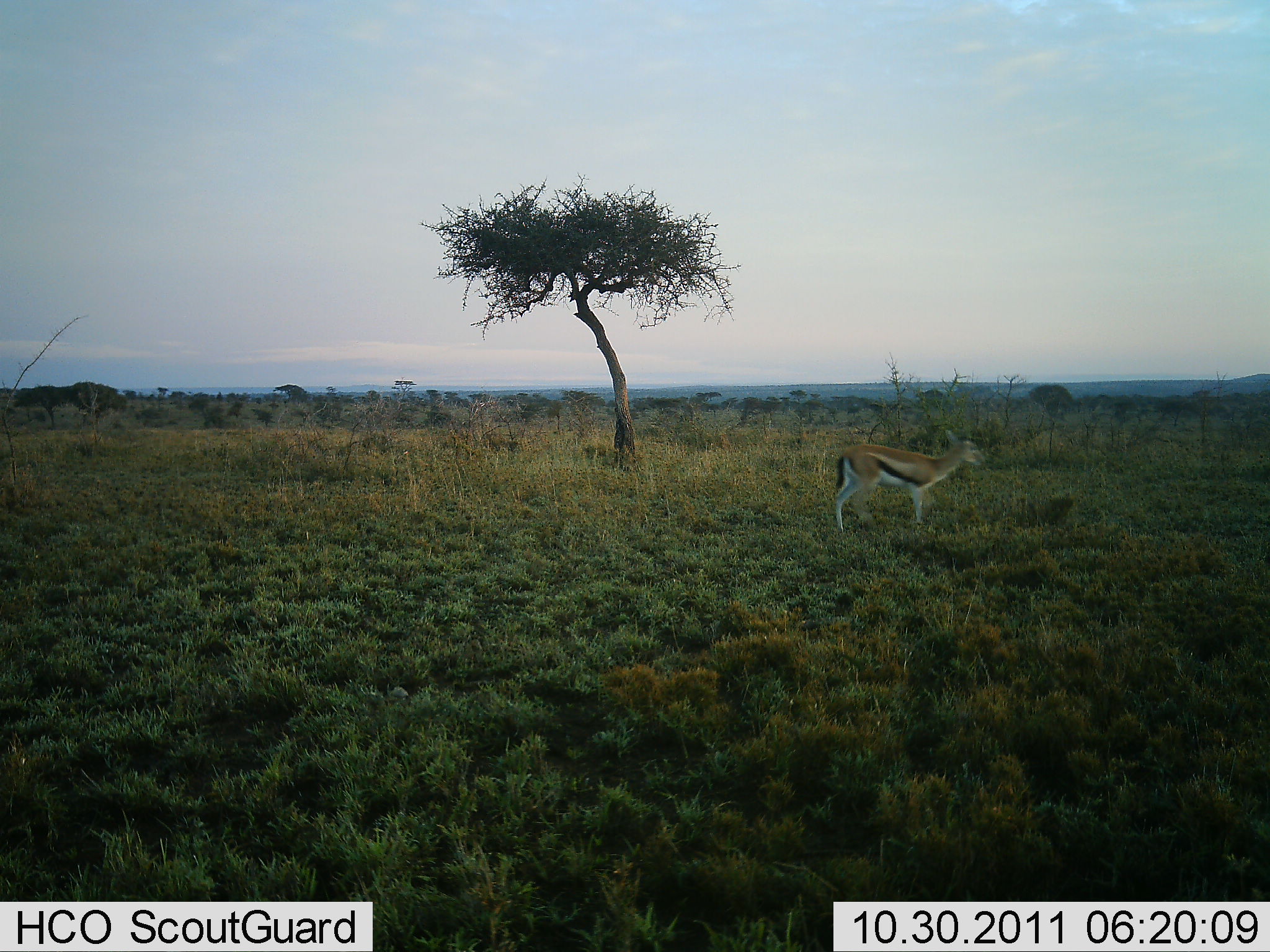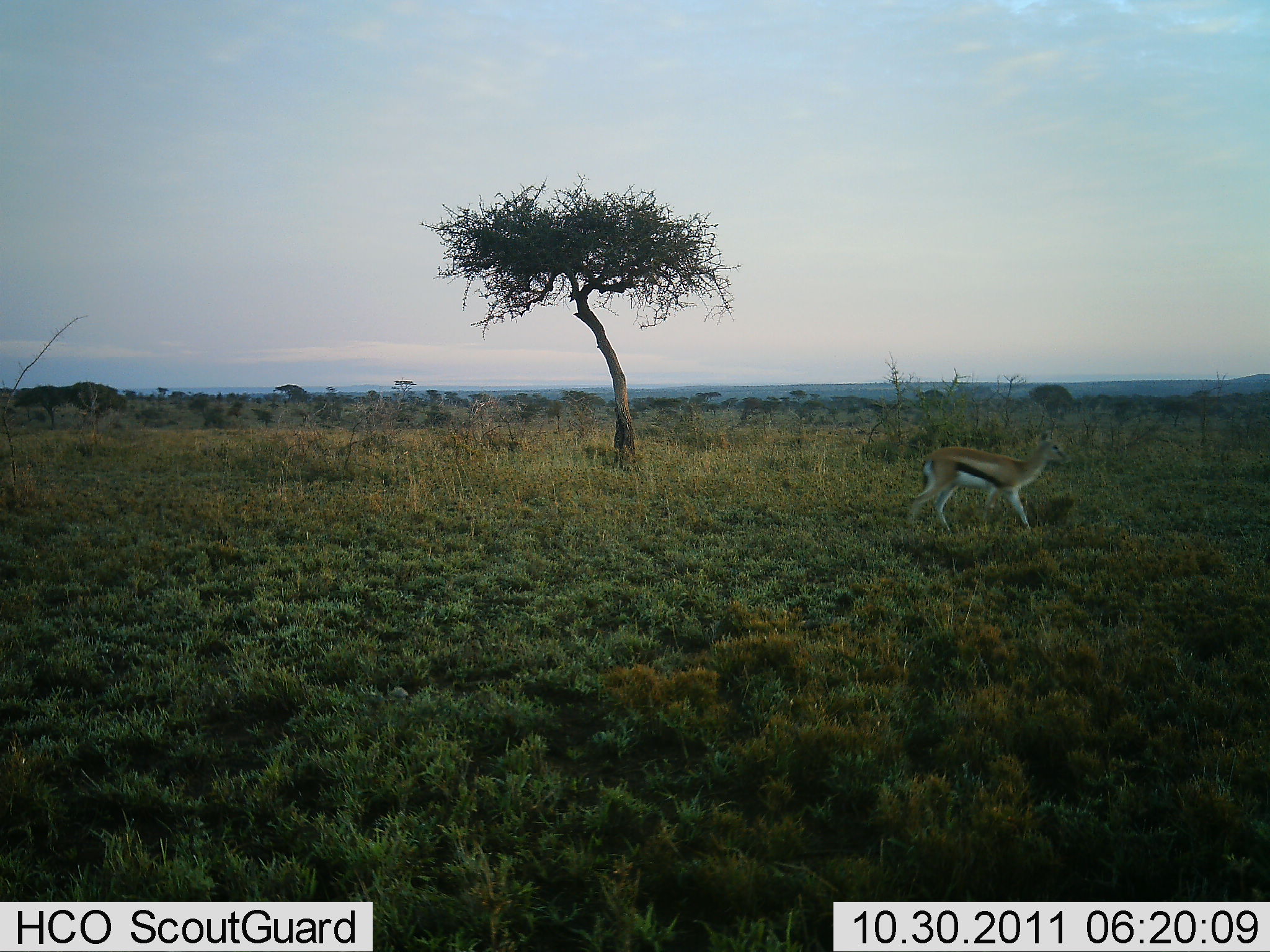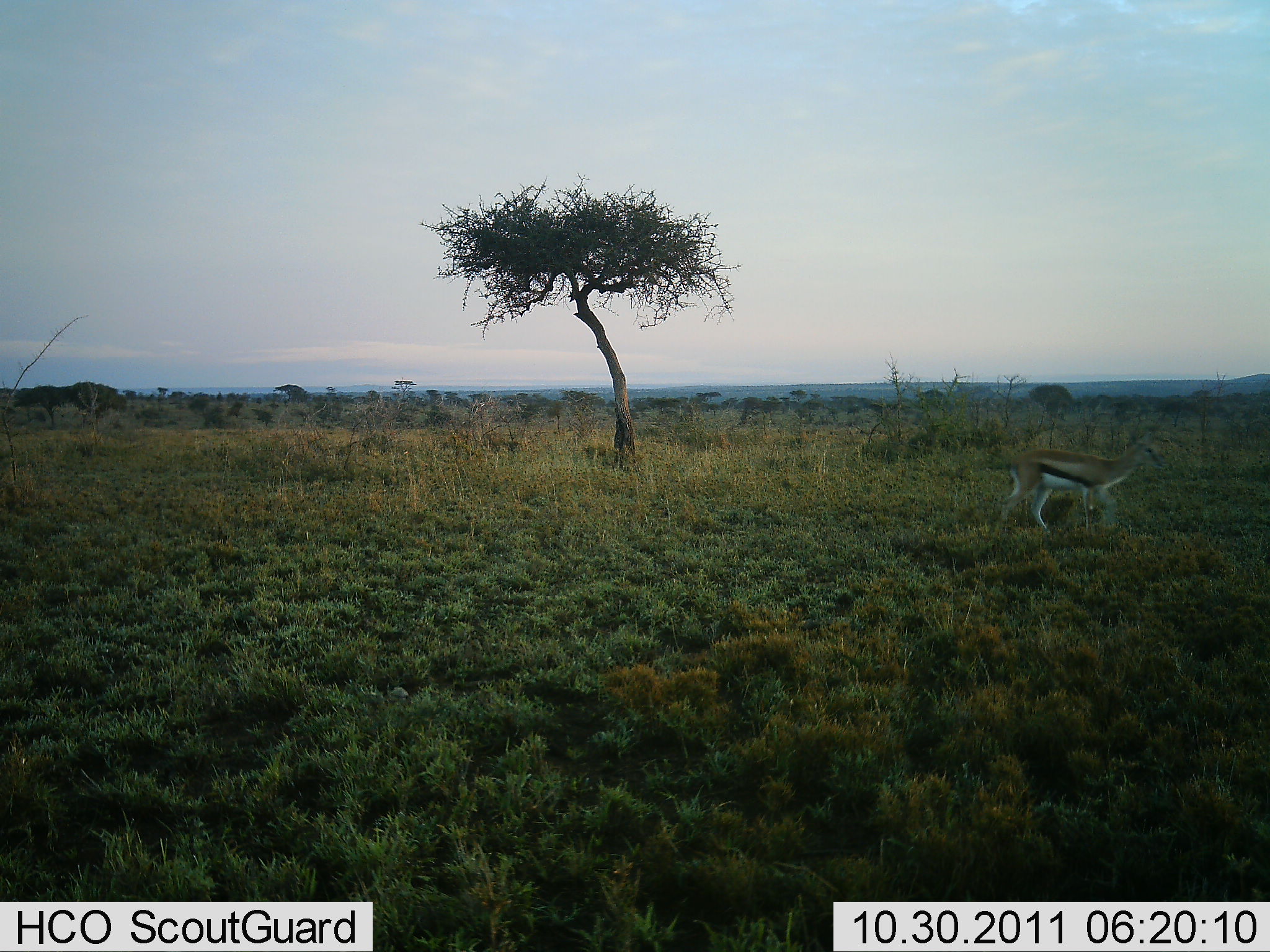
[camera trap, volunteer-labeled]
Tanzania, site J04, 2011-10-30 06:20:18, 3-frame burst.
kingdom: Animalia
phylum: Chordata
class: Mammalia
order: Artiodactyla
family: Bovidae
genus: Eudorcas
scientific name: Eudorcas thomsonii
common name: thomson's gazelle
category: gazellethomsons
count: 1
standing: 17%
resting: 0%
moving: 83%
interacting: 0%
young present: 0%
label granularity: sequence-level